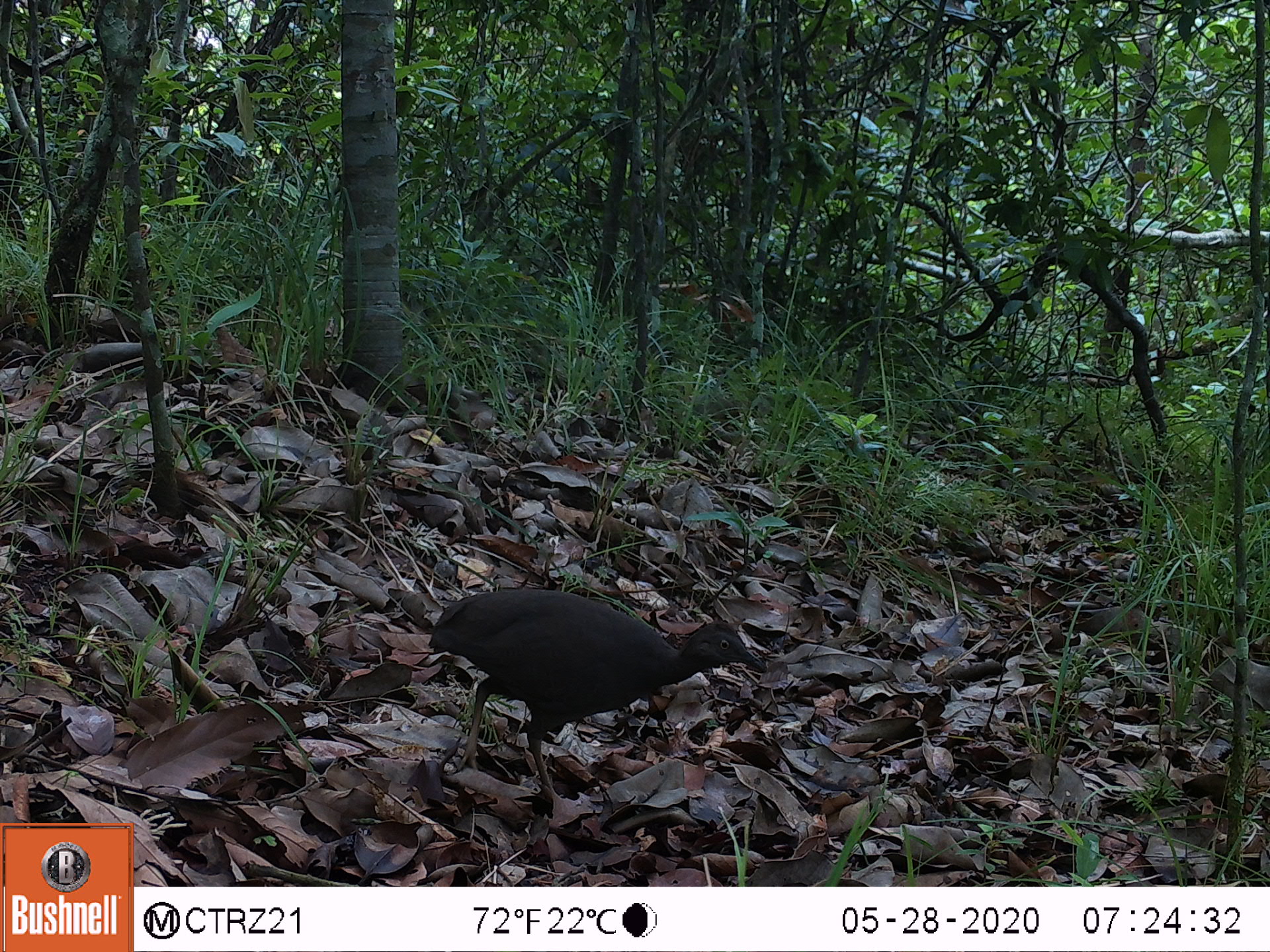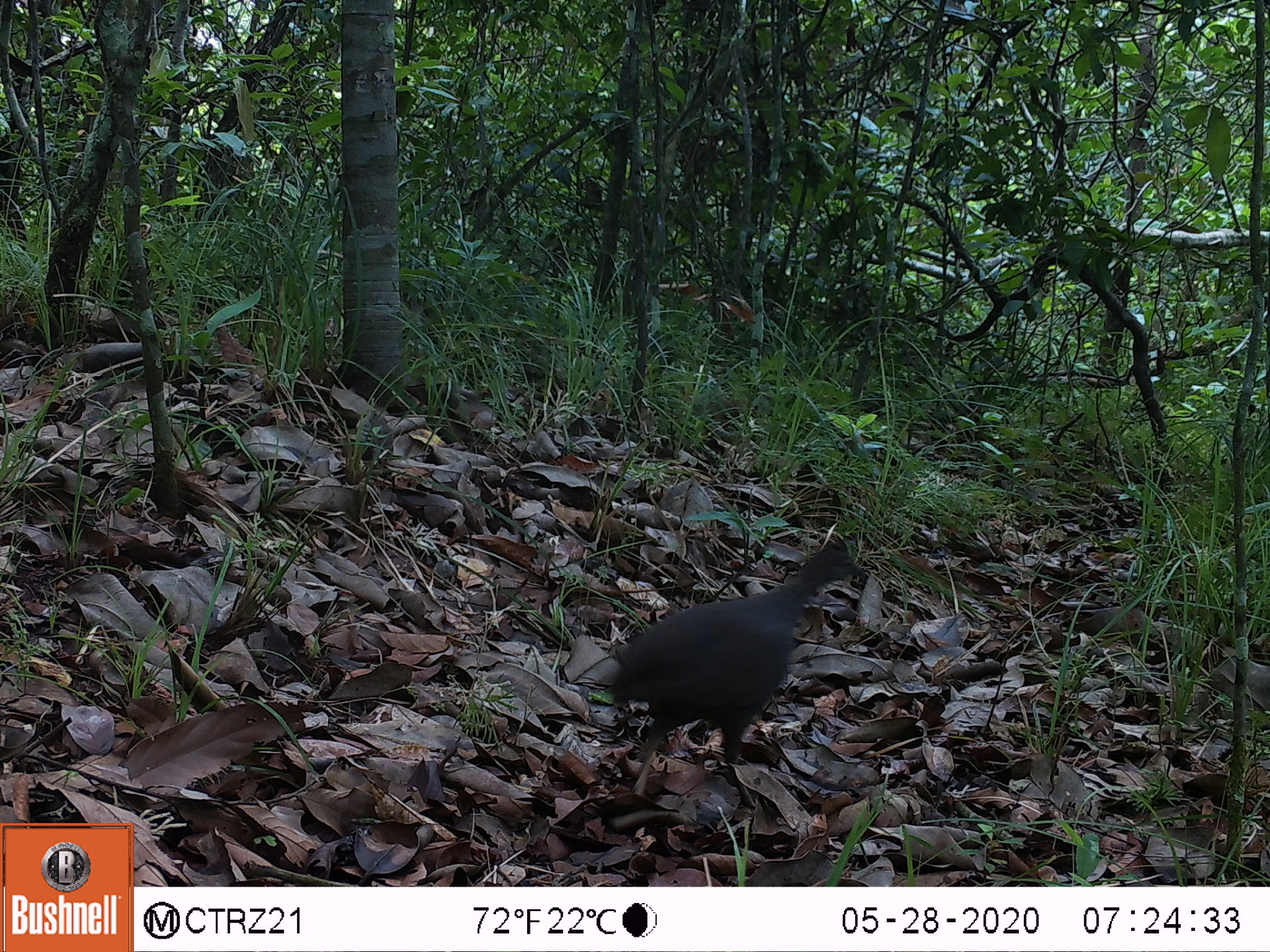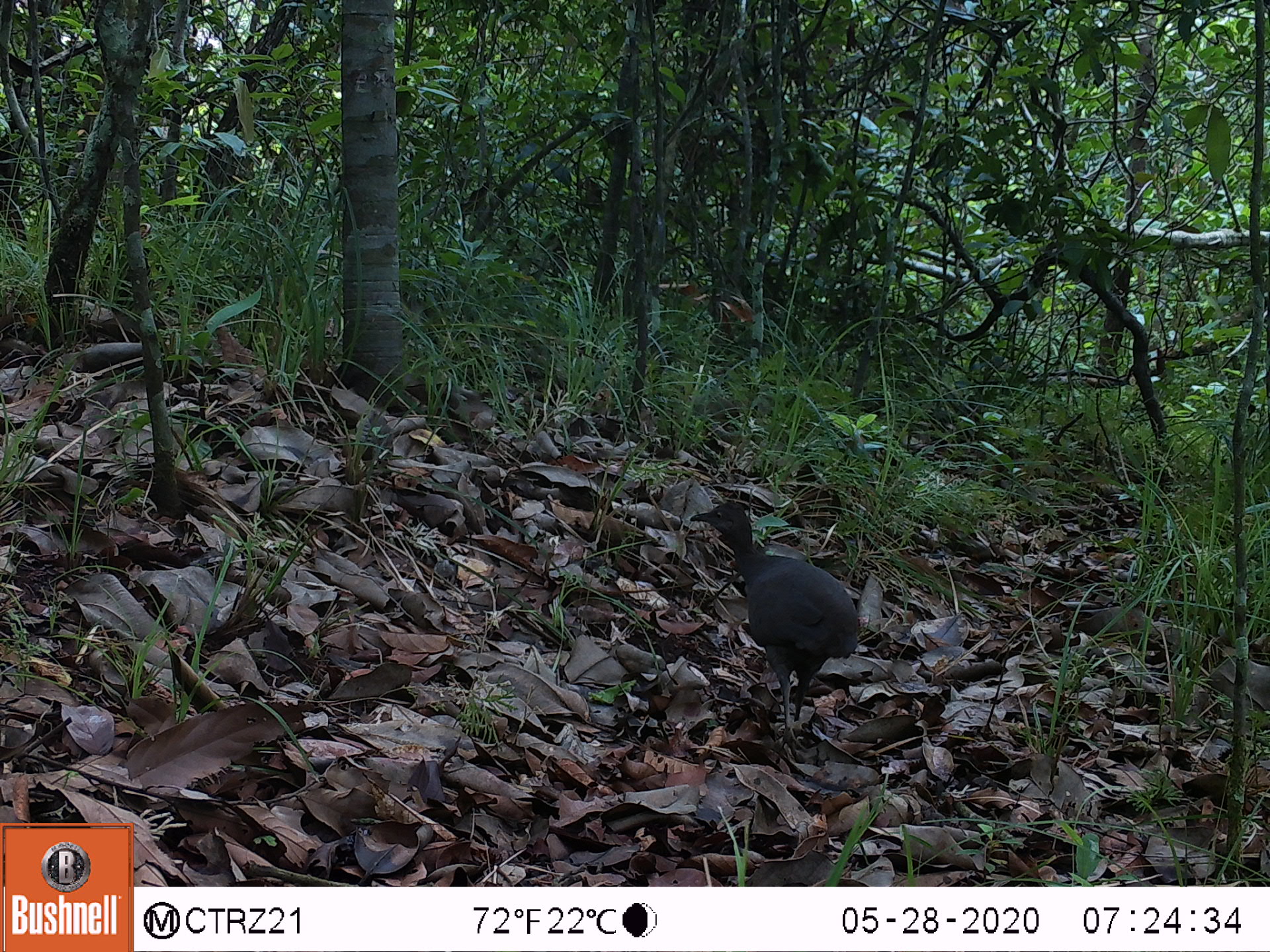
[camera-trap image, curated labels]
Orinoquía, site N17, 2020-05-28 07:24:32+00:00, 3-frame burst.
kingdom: Animalia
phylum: Chordata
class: Aves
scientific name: Aves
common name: bird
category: unknown bird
Unknown bird (bird) (Aves).